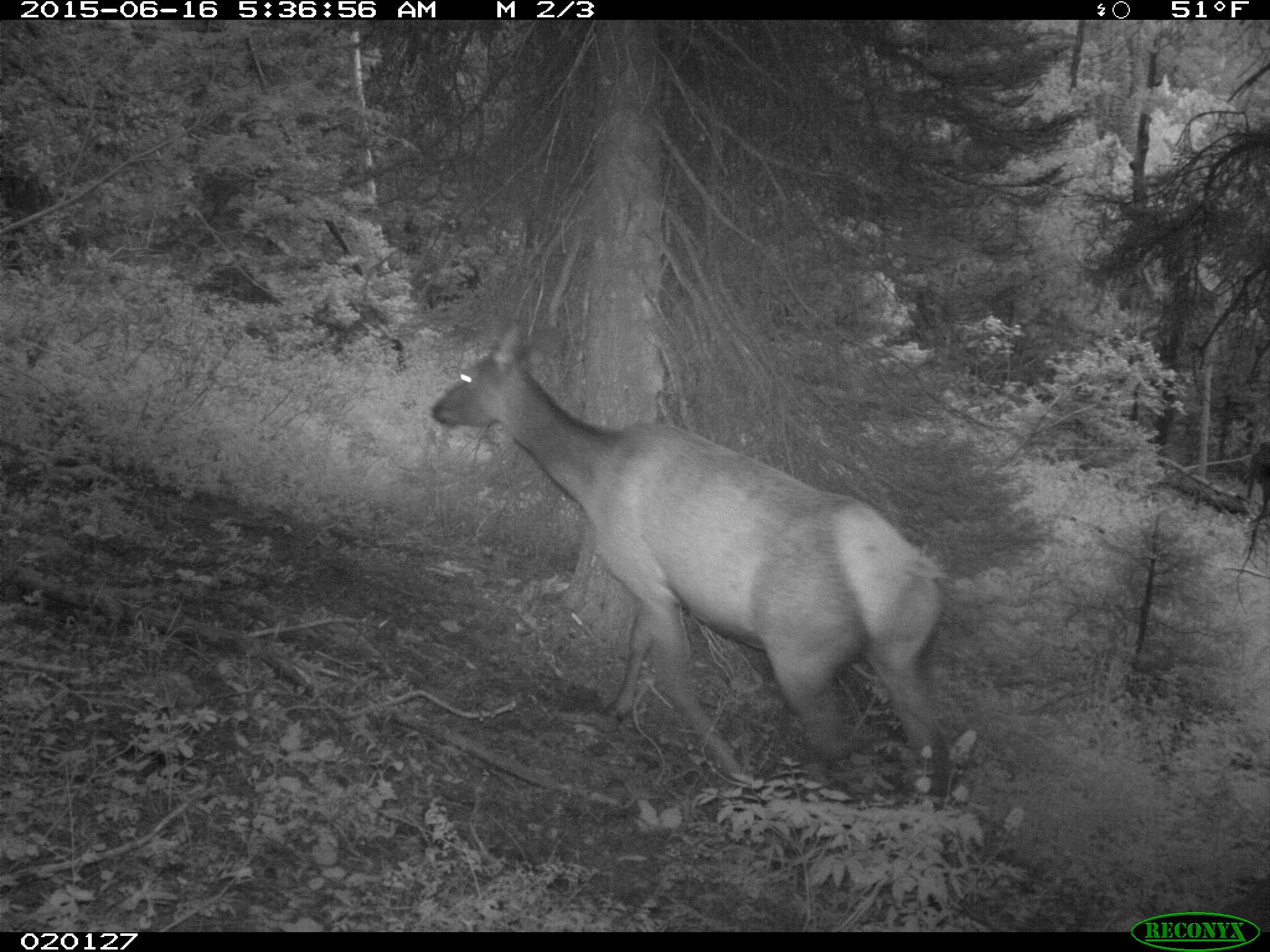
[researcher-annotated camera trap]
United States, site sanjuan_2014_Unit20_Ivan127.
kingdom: Animalia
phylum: Chordata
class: Mammalia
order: Artiodactyla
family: Cervidae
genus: Cervus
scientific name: Cervus elaphus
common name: red deer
Cervus elaphus (red deer).